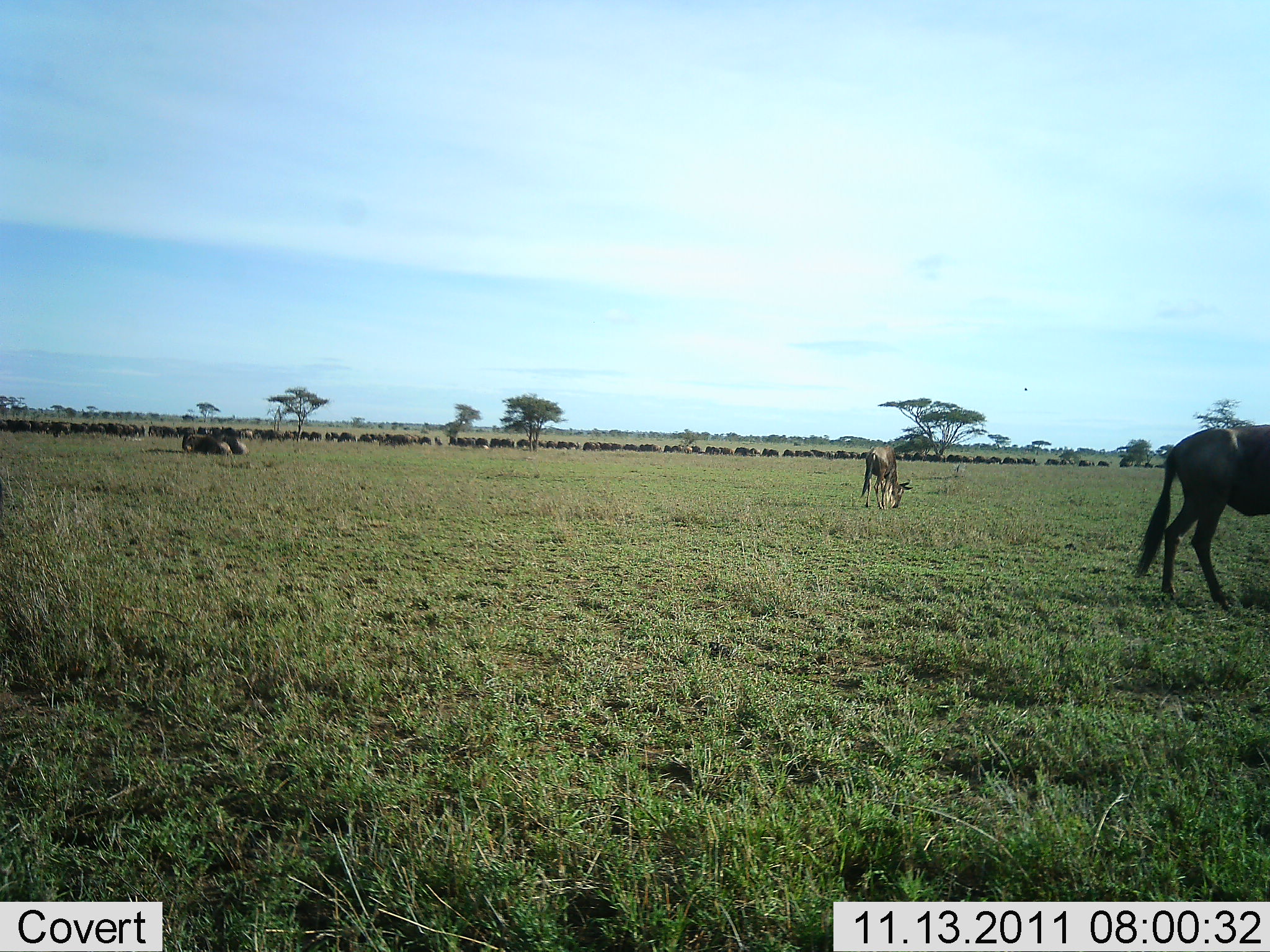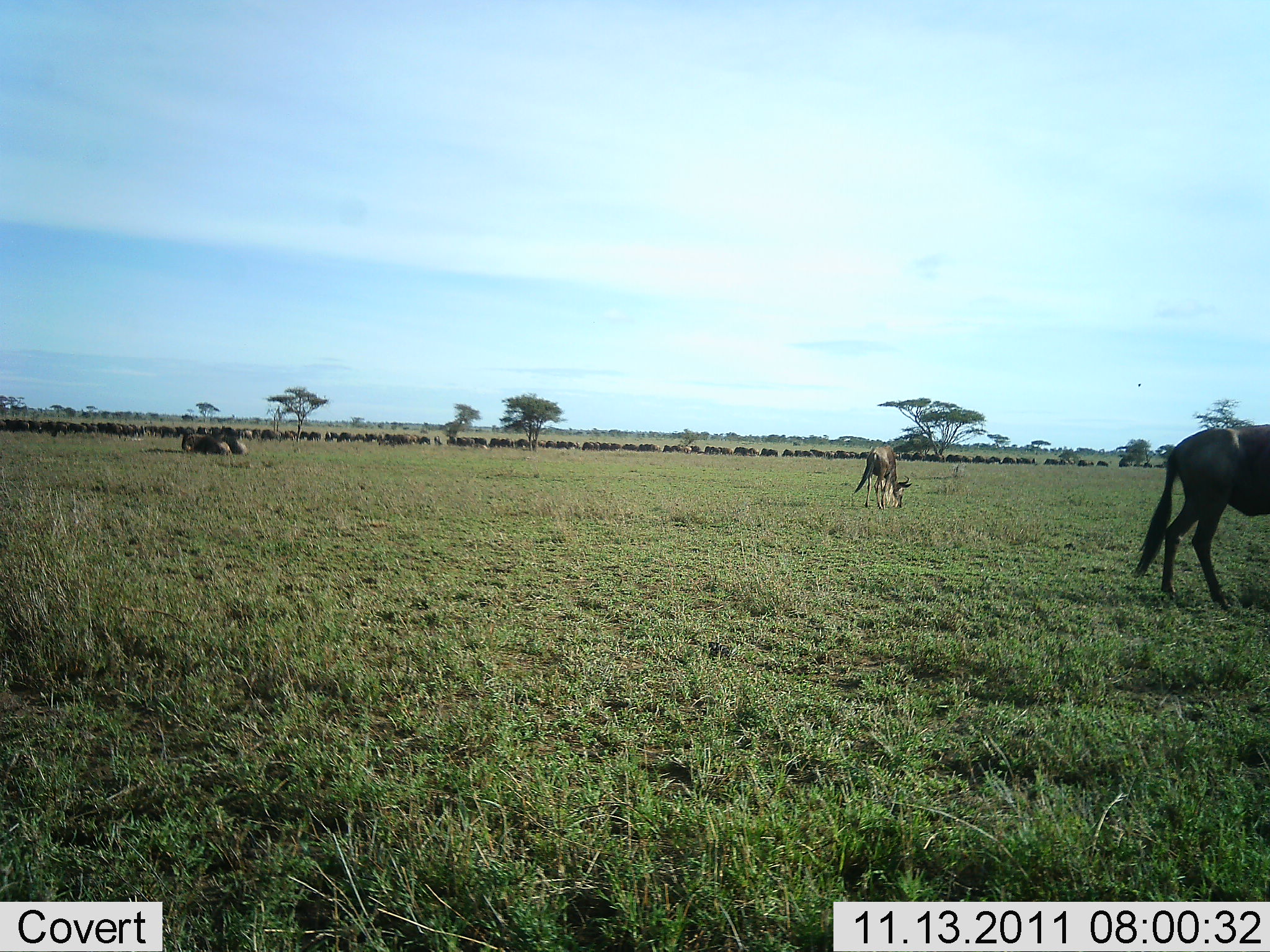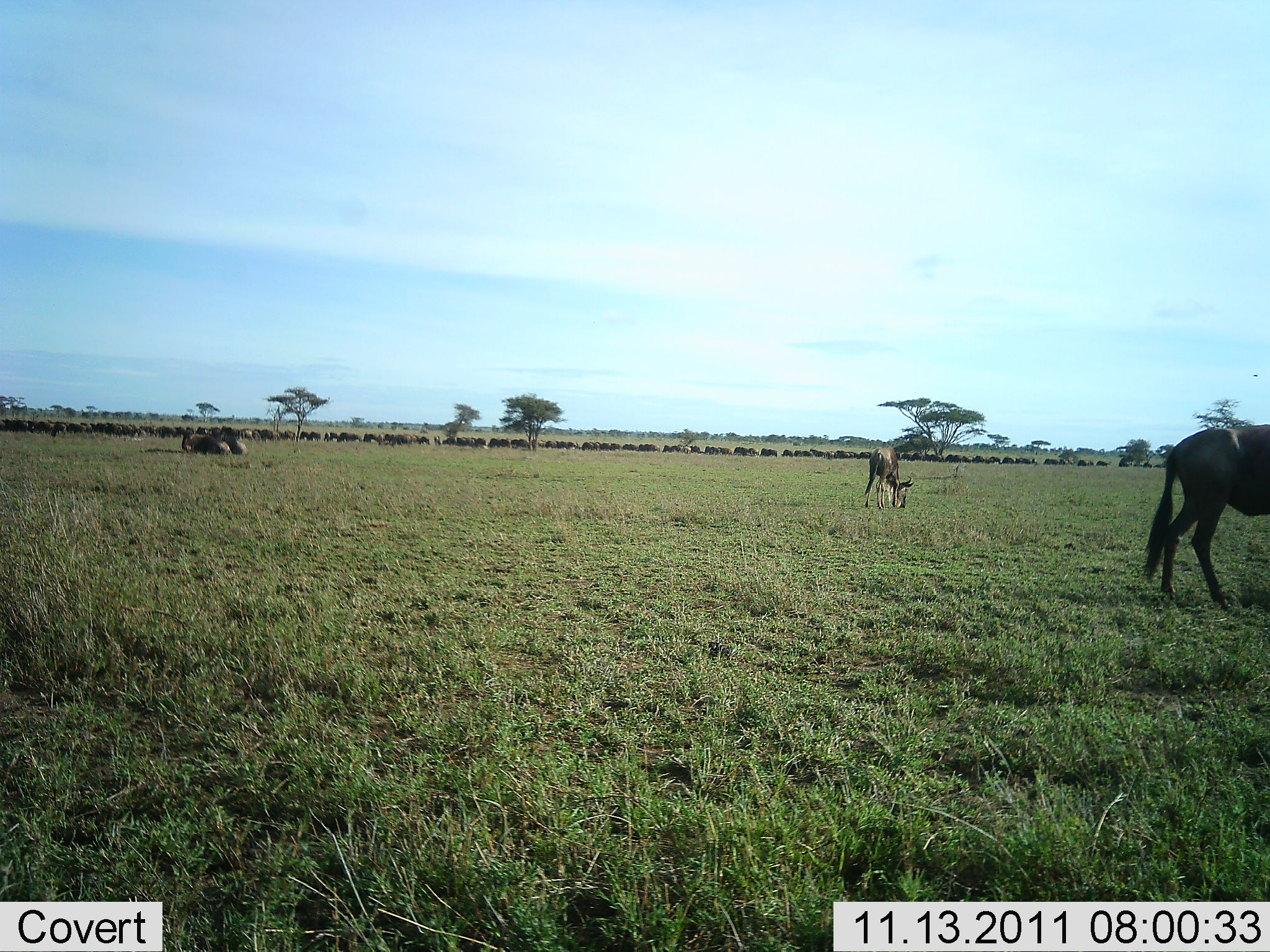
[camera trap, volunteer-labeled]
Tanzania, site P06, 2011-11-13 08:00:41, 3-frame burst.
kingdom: Animalia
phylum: Chordata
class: Mammalia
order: Artiodactyla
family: Bovidae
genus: Connochaetes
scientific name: Connochaetes taurinus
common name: blue wildebeest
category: wildebeest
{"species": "wildebeest (blue wildebeest) (Connochaetes taurinus)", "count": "51+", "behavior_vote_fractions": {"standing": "45%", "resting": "45%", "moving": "55%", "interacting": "0%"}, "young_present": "0%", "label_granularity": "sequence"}